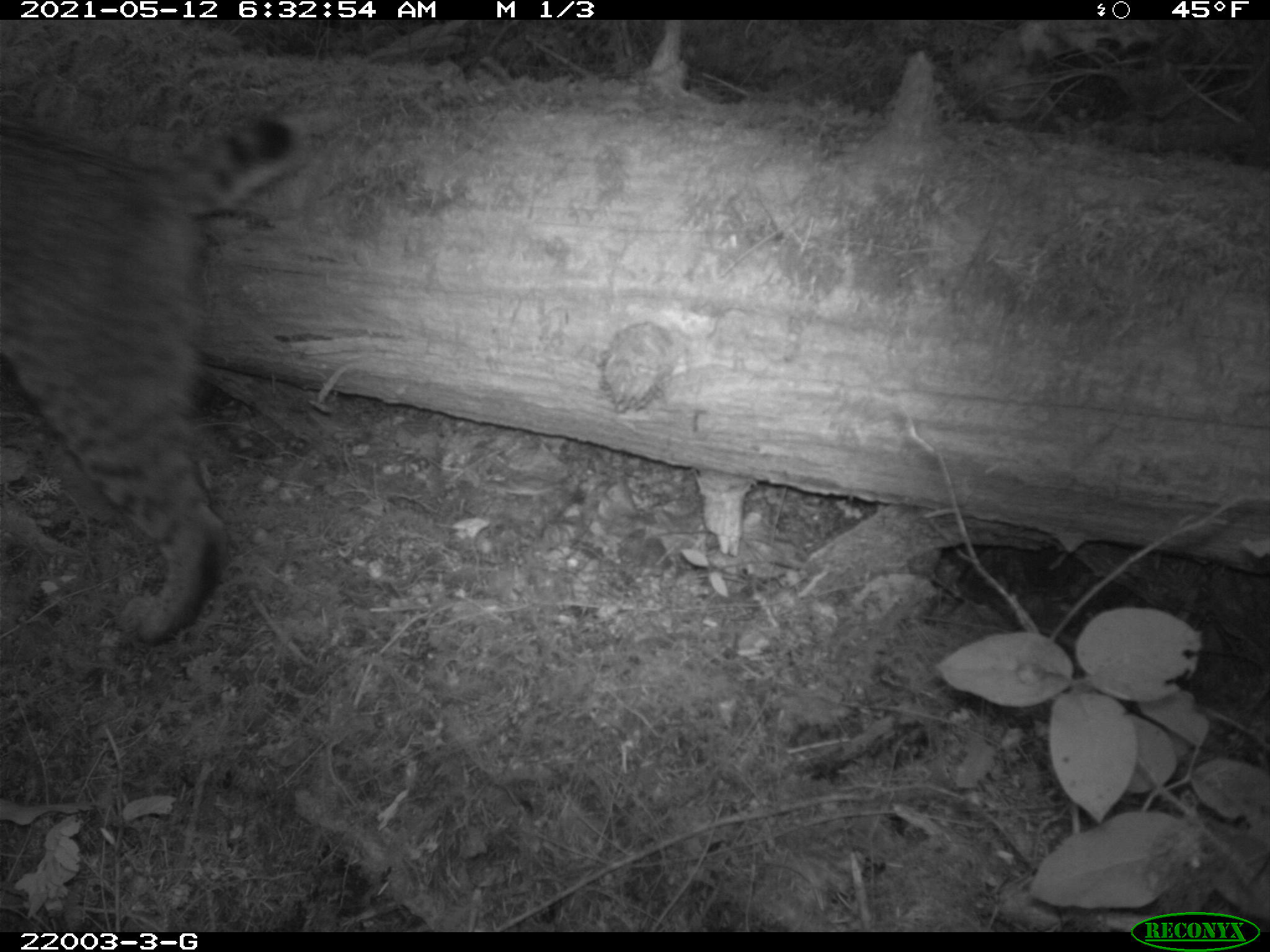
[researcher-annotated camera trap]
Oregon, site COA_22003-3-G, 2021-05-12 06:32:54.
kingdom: Animalia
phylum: Chordata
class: Mammalia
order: Carnivora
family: Felidae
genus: Lynx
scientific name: Lynx rufus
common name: bobcat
Bobcat (Lynx rufus).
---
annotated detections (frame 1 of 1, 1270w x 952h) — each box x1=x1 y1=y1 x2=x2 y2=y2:
bobcat: x1=0 y1=102 x2=312 y2=648